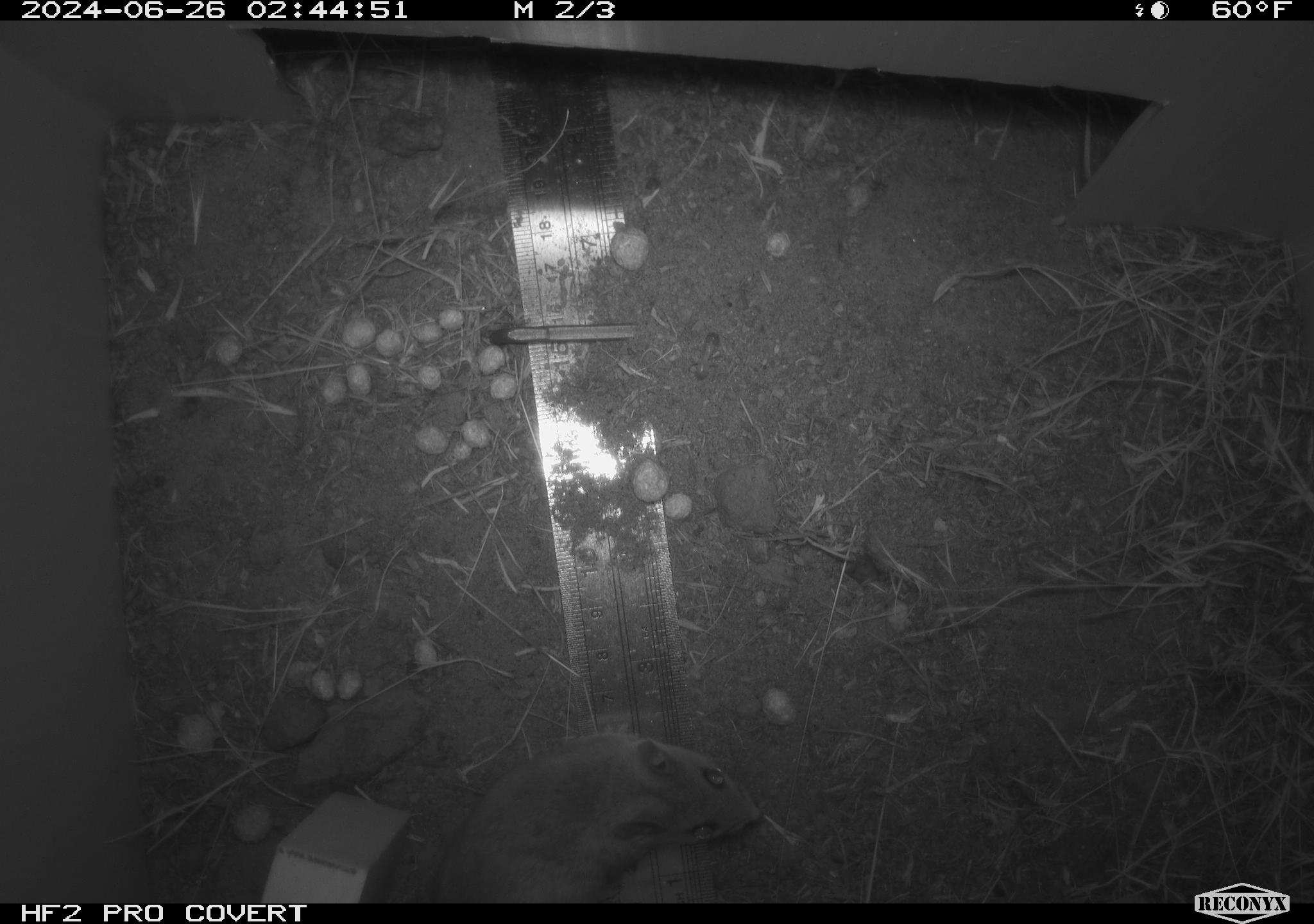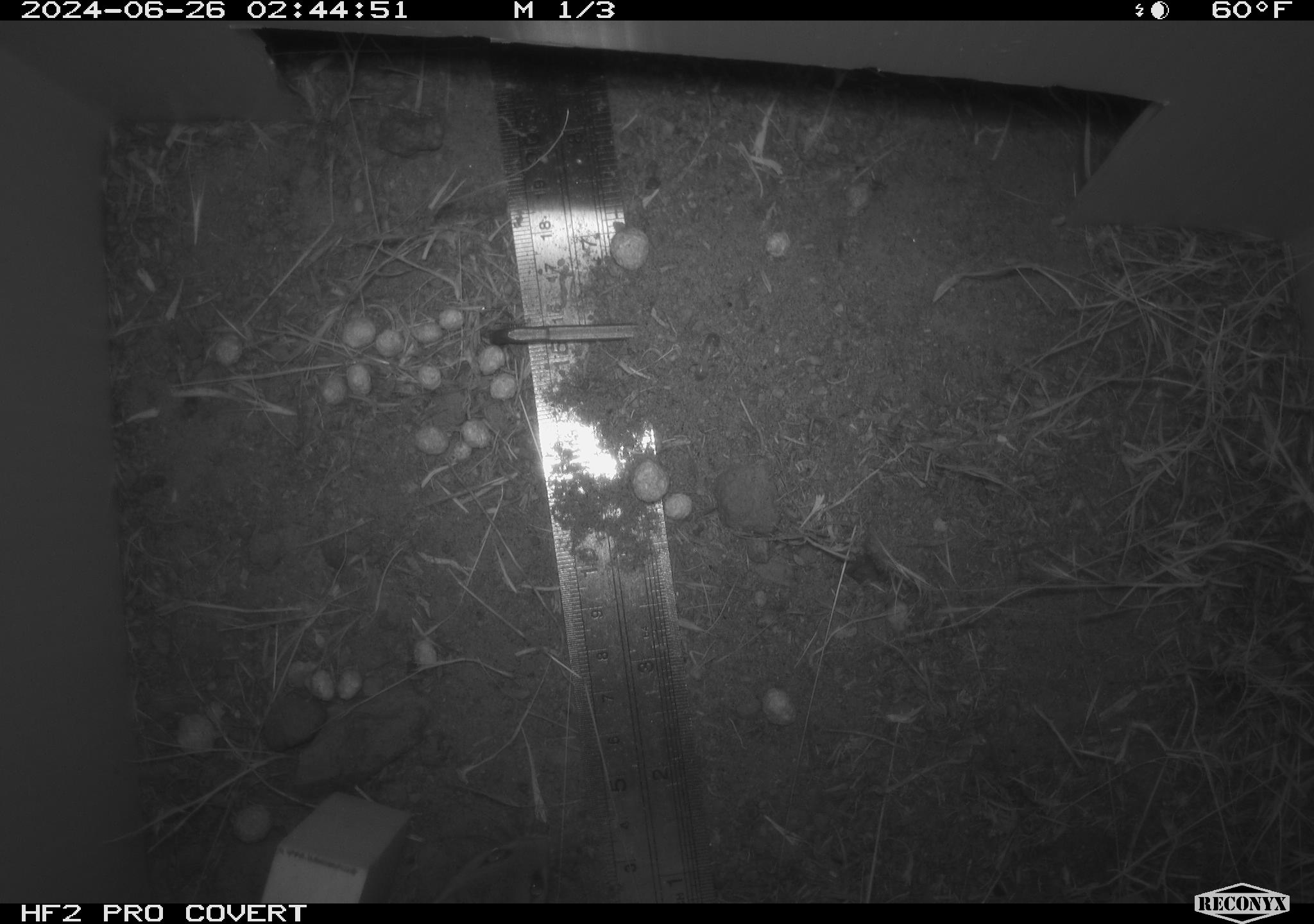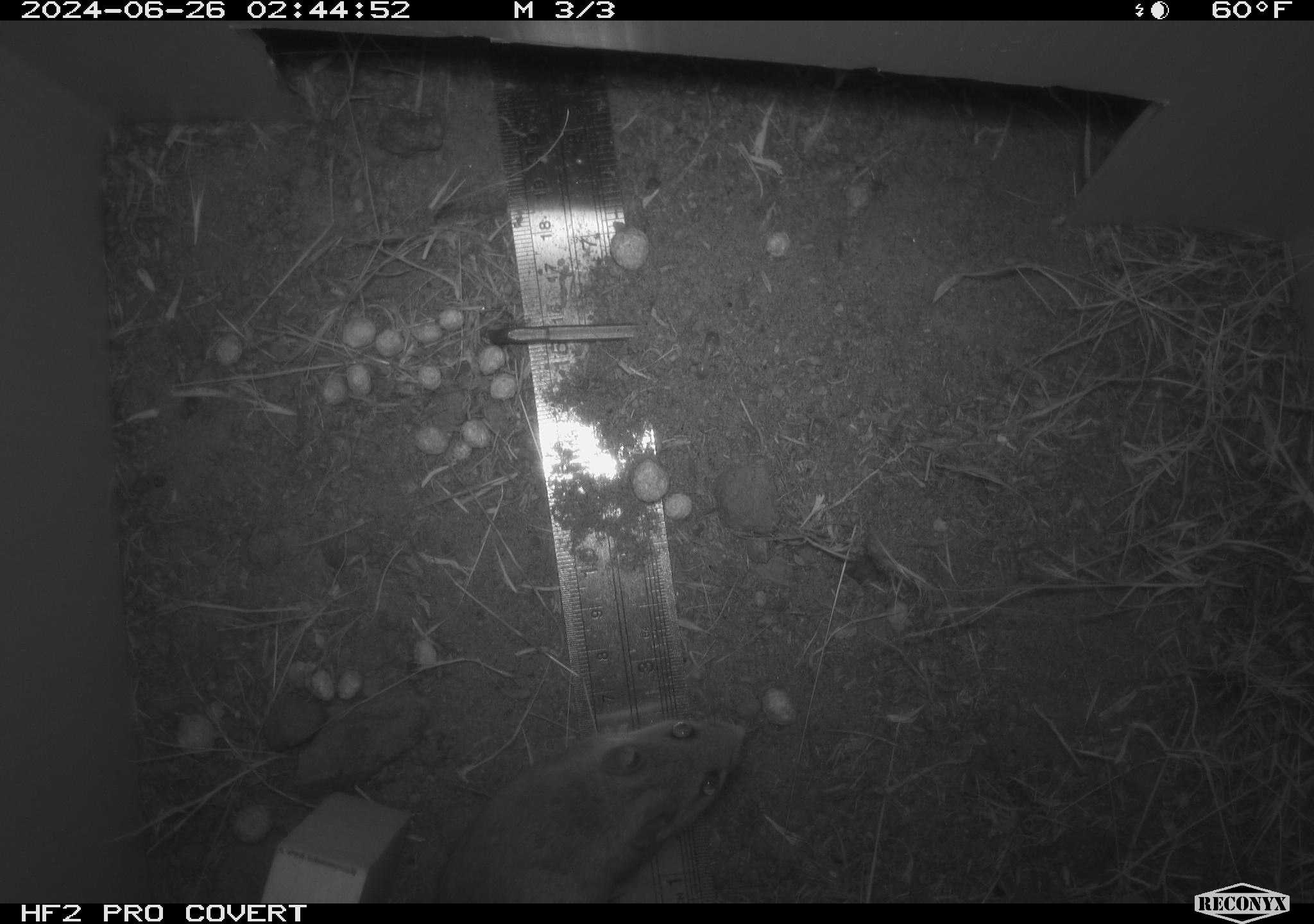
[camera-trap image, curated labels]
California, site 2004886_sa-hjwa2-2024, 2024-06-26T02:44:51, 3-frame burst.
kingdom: Animalia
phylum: Chordata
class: Mammalia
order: Rodentia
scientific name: Rodentia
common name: rodent